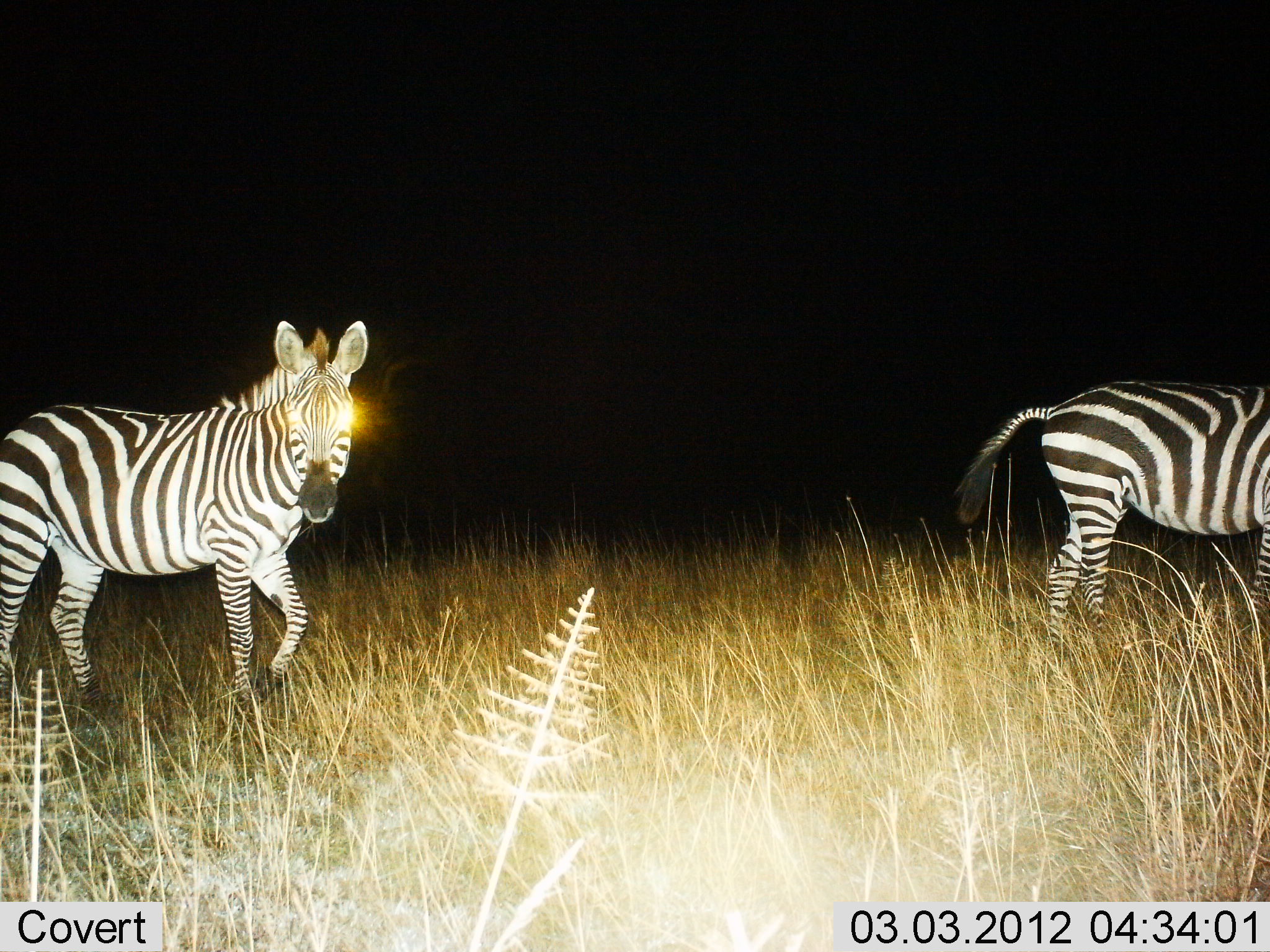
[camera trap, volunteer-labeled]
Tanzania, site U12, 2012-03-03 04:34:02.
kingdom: Animalia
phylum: Chordata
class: Mammalia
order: Perissodactyla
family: Equidae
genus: Equus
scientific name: Equus quagga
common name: plains zebra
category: zebra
Zebra (plains zebra) (Equus quagga), count 2. Behavior (volunteer vote fractions): standing 64%, resting 0%, moving 52%, interacting 0%. Young present (vote fraction): 0%. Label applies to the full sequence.